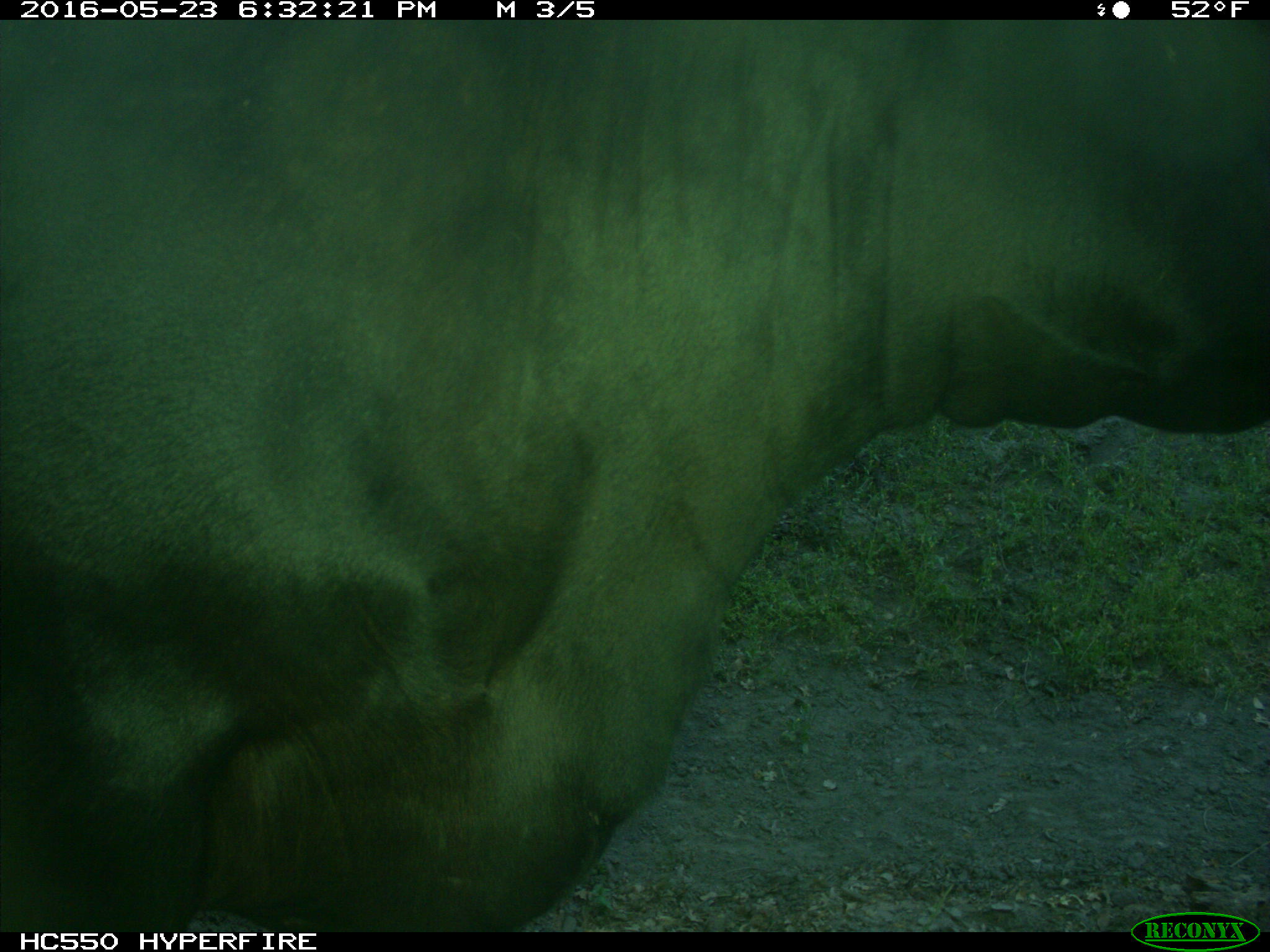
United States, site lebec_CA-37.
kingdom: Animalia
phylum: Chordata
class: Mammalia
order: Artiodactyla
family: Bovidae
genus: Bos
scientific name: Bos taurus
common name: domestic cow